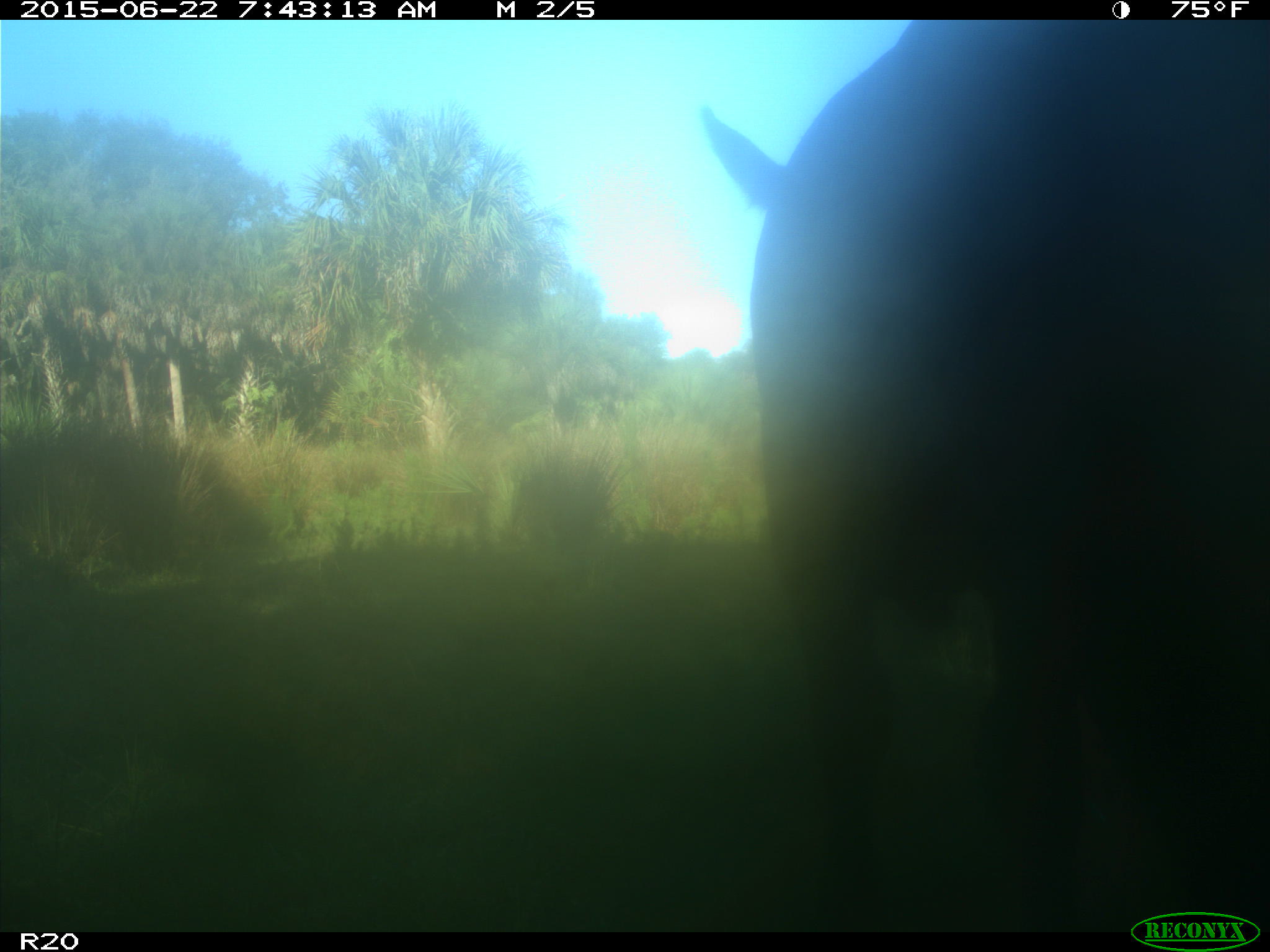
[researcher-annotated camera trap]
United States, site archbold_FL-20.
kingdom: Animalia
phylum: Chordata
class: Mammalia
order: Artiodactyla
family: Bovidae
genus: Bos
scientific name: Bos taurus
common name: domestic cow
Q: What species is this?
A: Bos taurus (domestic cow).